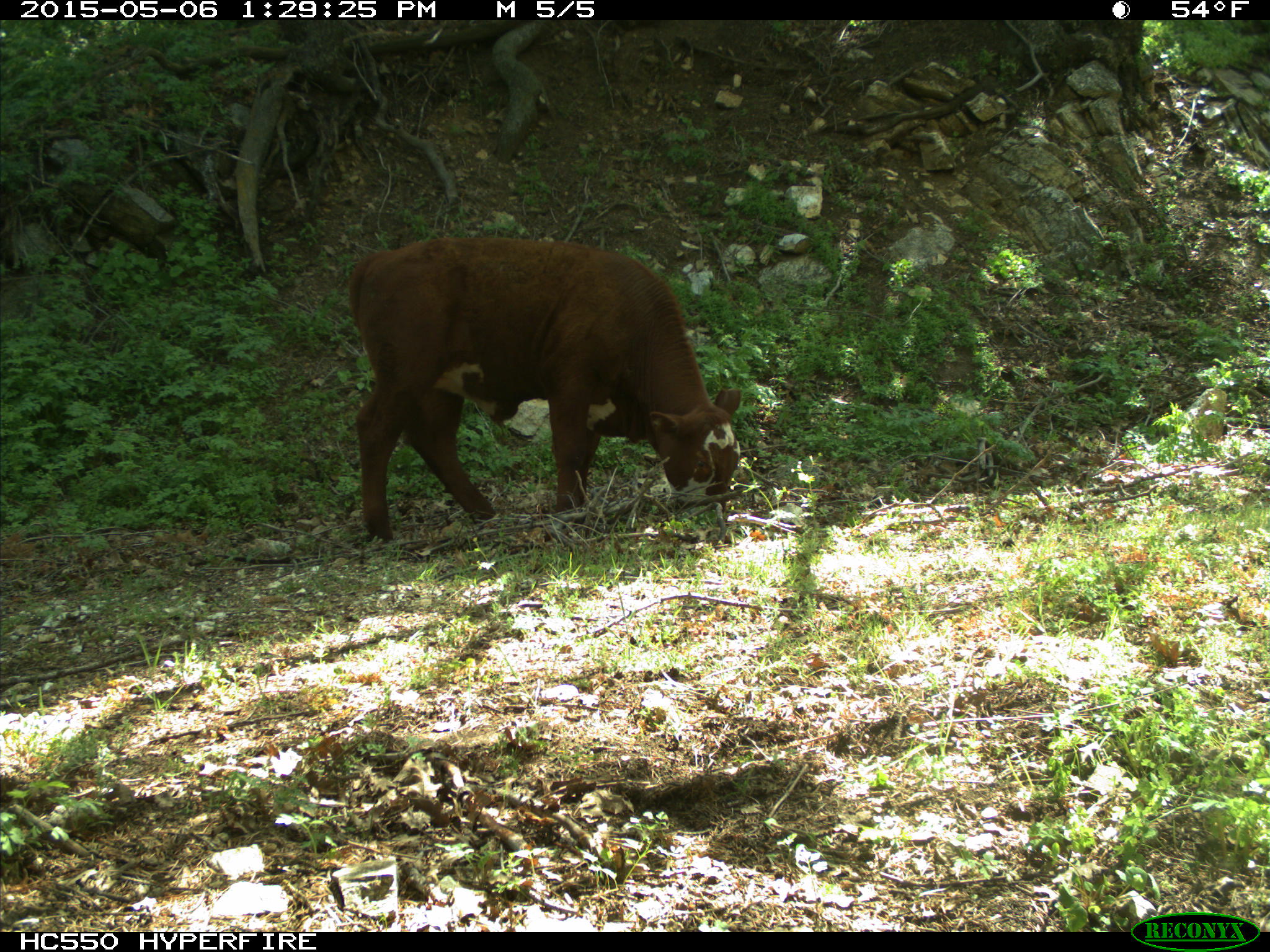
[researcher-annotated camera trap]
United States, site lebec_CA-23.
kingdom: Animalia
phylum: Chordata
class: Mammalia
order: Artiodactyla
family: Bovidae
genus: Bos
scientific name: Bos taurus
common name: domestic cow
Bos taurus (domestic cow).